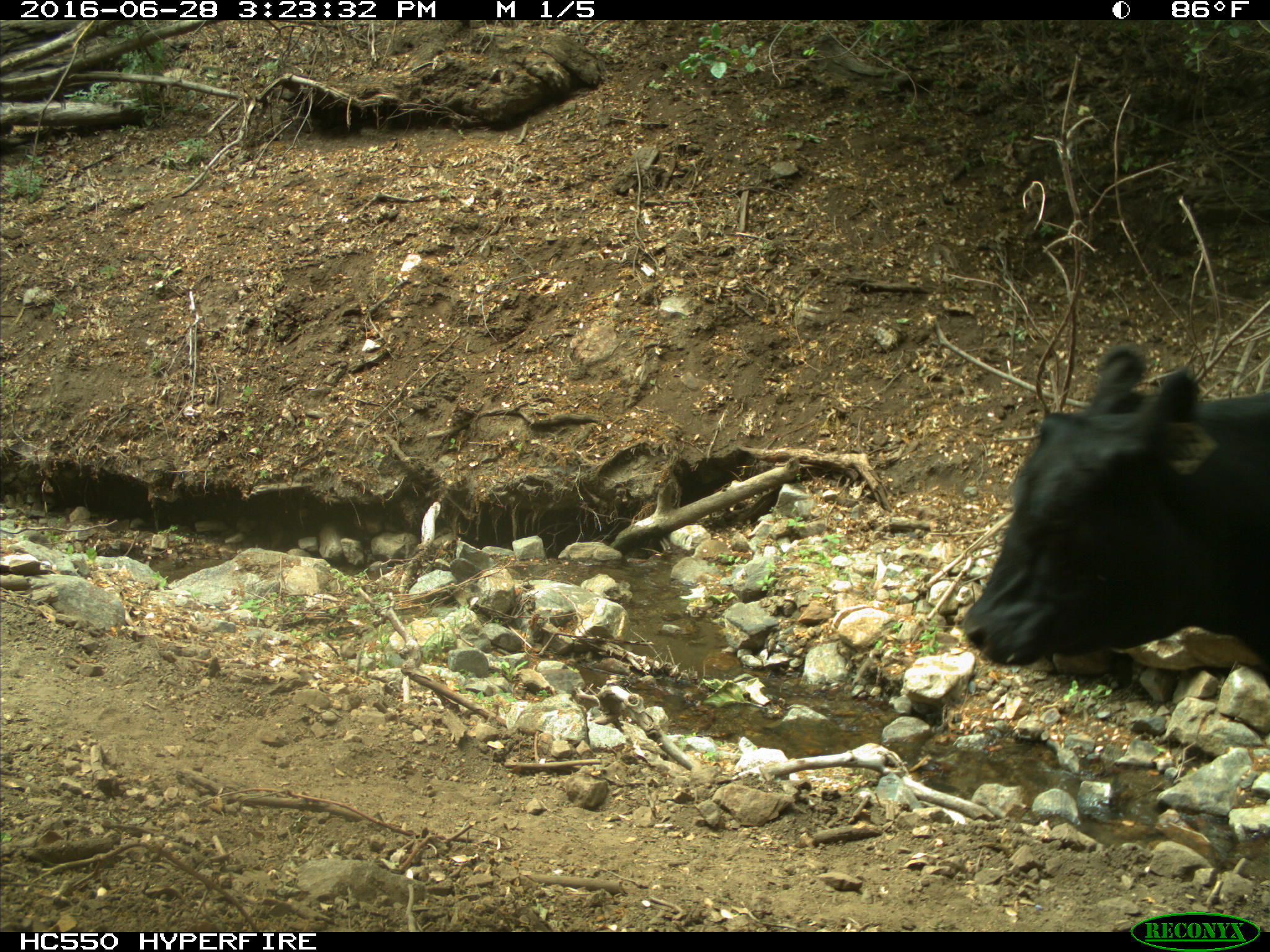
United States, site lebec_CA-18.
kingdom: Animalia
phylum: Chordata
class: Mammalia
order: Artiodactyla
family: Bovidae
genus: Bos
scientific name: Bos taurus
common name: domestic cow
Bos taurus (domestic cow).